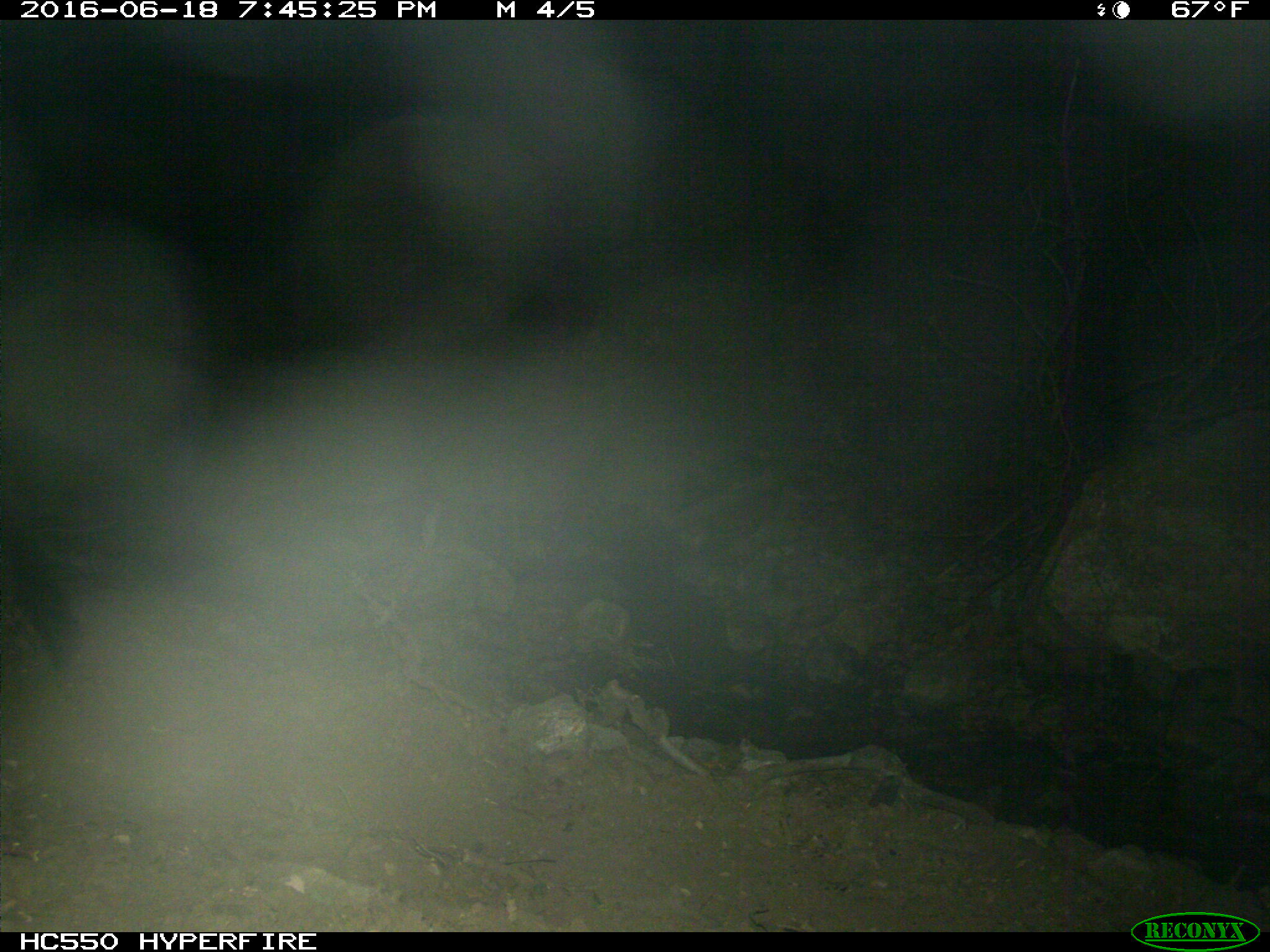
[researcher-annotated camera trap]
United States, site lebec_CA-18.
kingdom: Animalia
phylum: Chordata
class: Mammalia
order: Artiodactyla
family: Bovidae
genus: Bos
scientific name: Bos taurus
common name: domestic cow